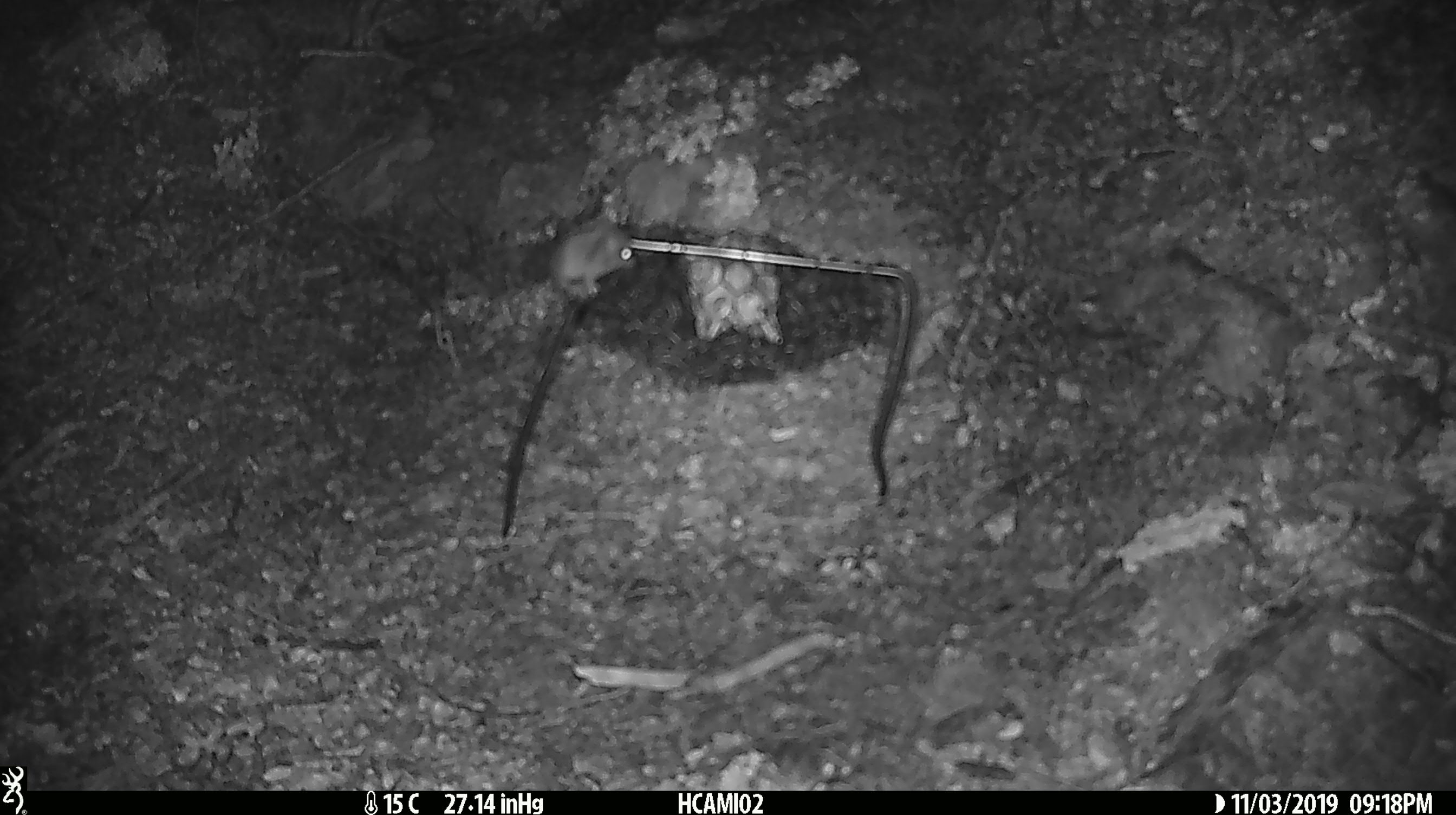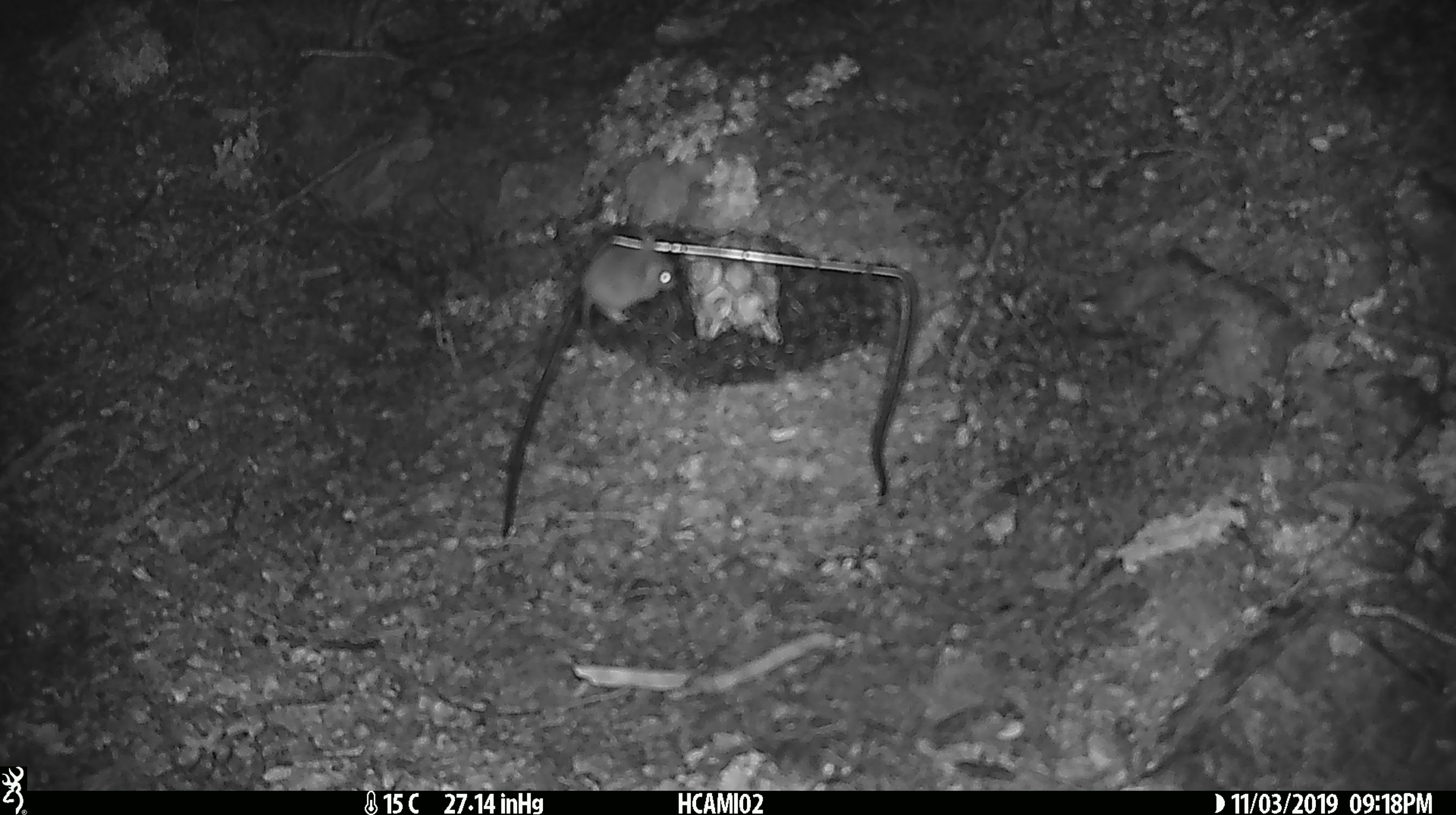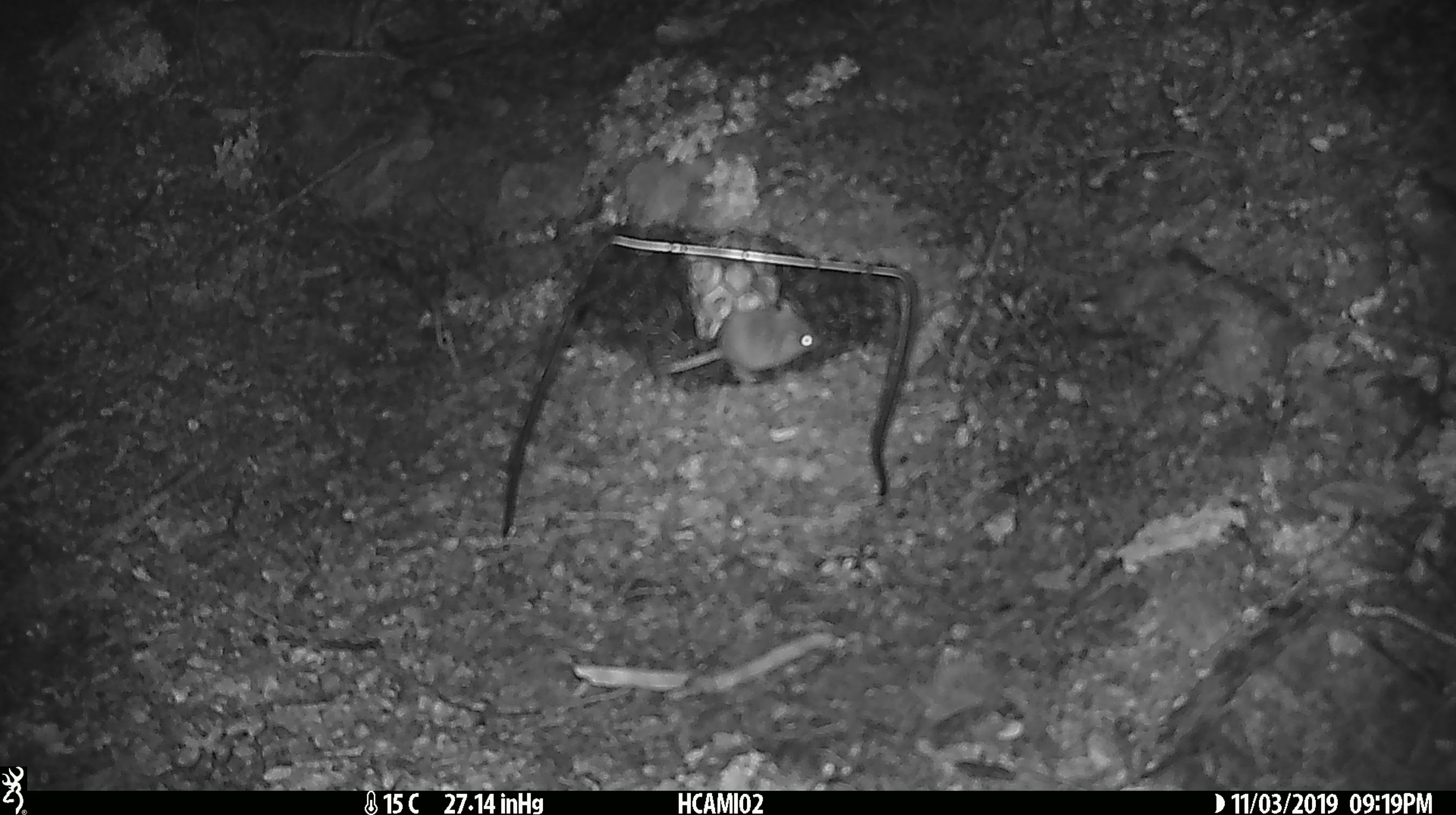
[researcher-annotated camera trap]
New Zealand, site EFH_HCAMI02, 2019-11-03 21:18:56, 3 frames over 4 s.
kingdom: Animalia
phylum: Chordata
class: Mammalia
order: Rodentia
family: Muridae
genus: Mus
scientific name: Mus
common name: mouse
Mouse (Mus).